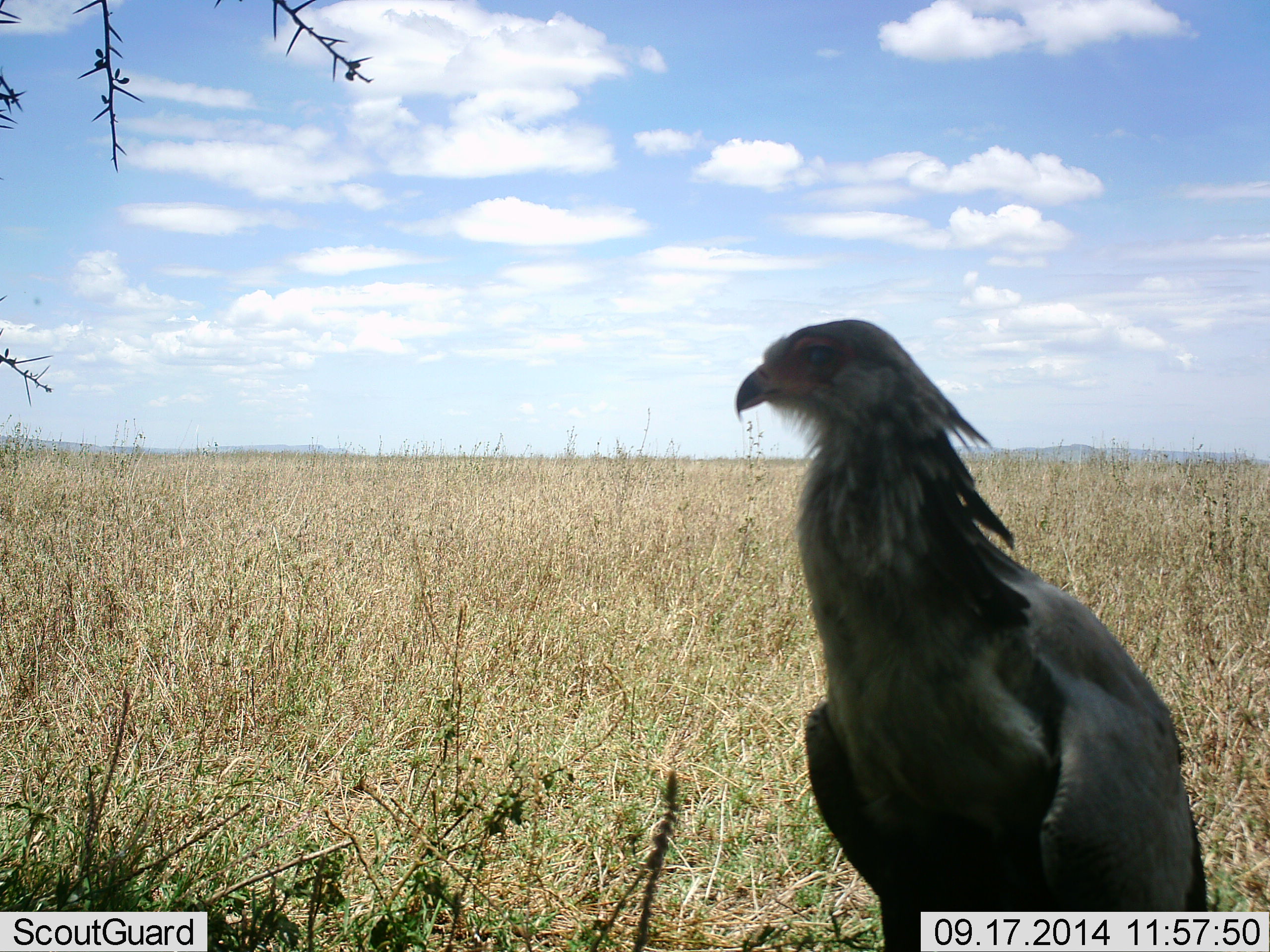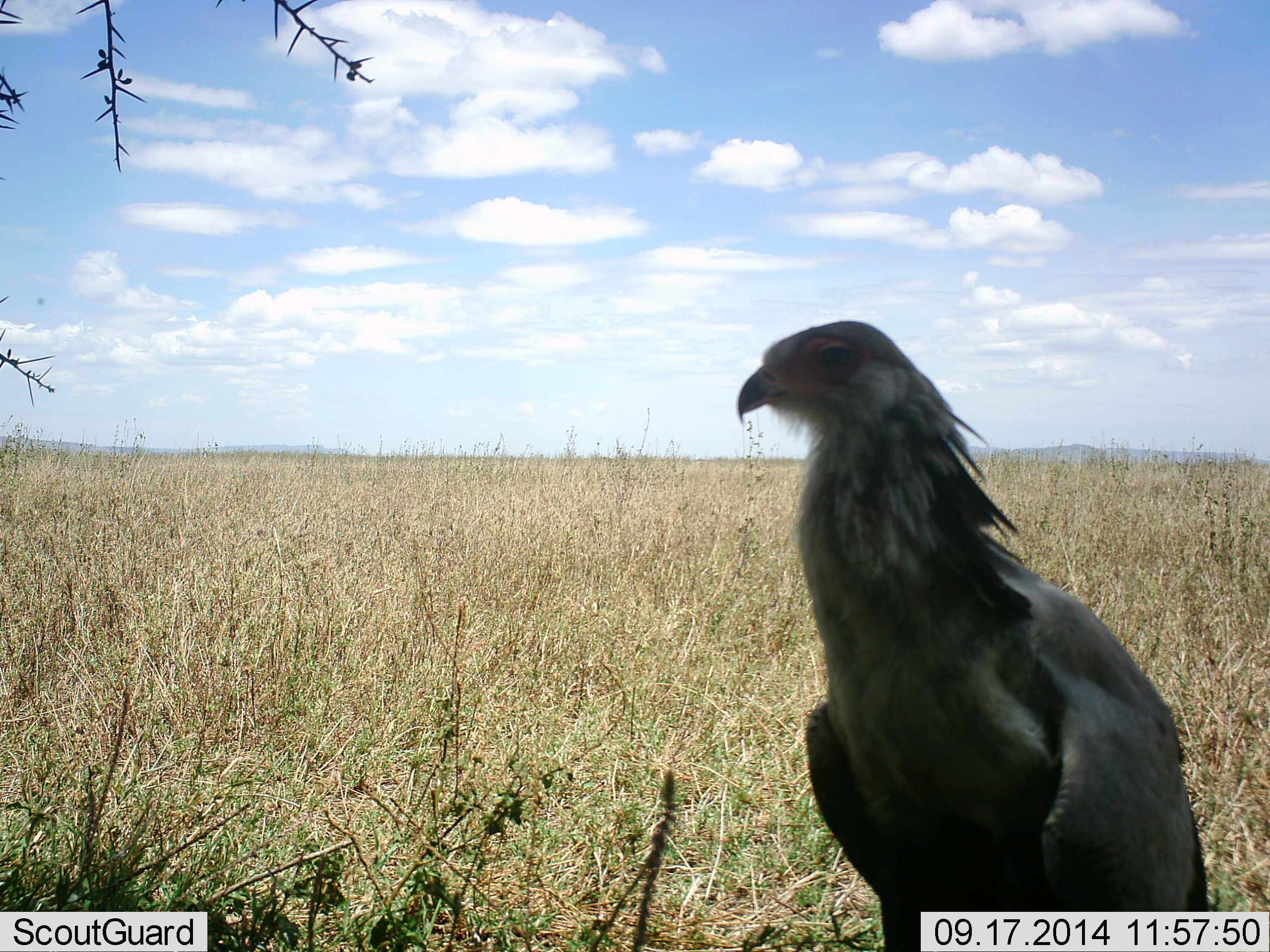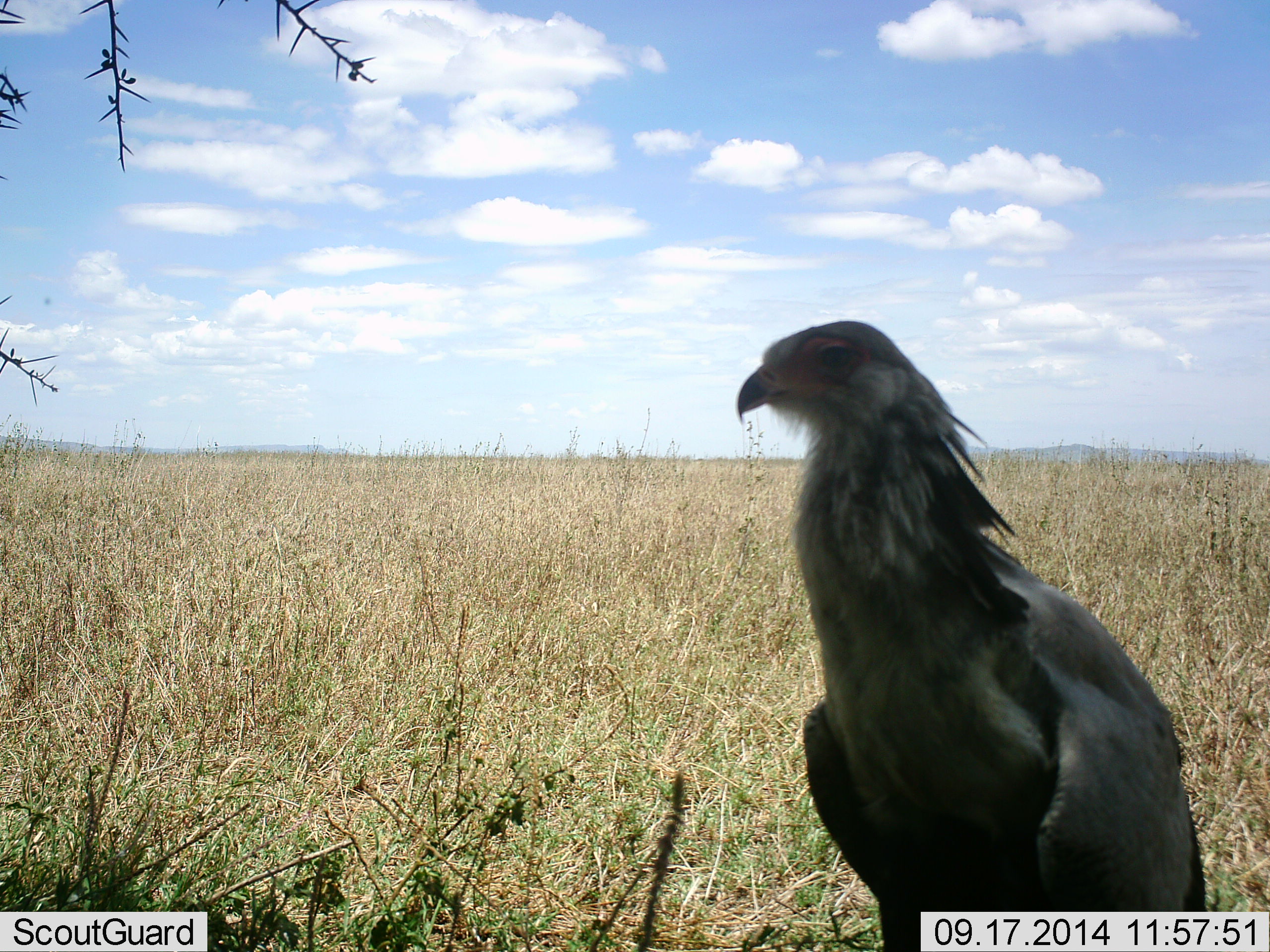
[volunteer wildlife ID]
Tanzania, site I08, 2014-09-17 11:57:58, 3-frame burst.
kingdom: Animalia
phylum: Chordata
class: Aves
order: Accipitriformes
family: Sagittariidae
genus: Sagittarius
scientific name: Sagittarius serpentarius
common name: secretary bird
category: secretarybird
Secretarybird (secretary bird) (Sagittarius serpentarius), count 1. Behavior (volunteer vote fractions): standing 90%, resting 10%, moving 0%, interacting 0%. Young present (vote fraction): 0%. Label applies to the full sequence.